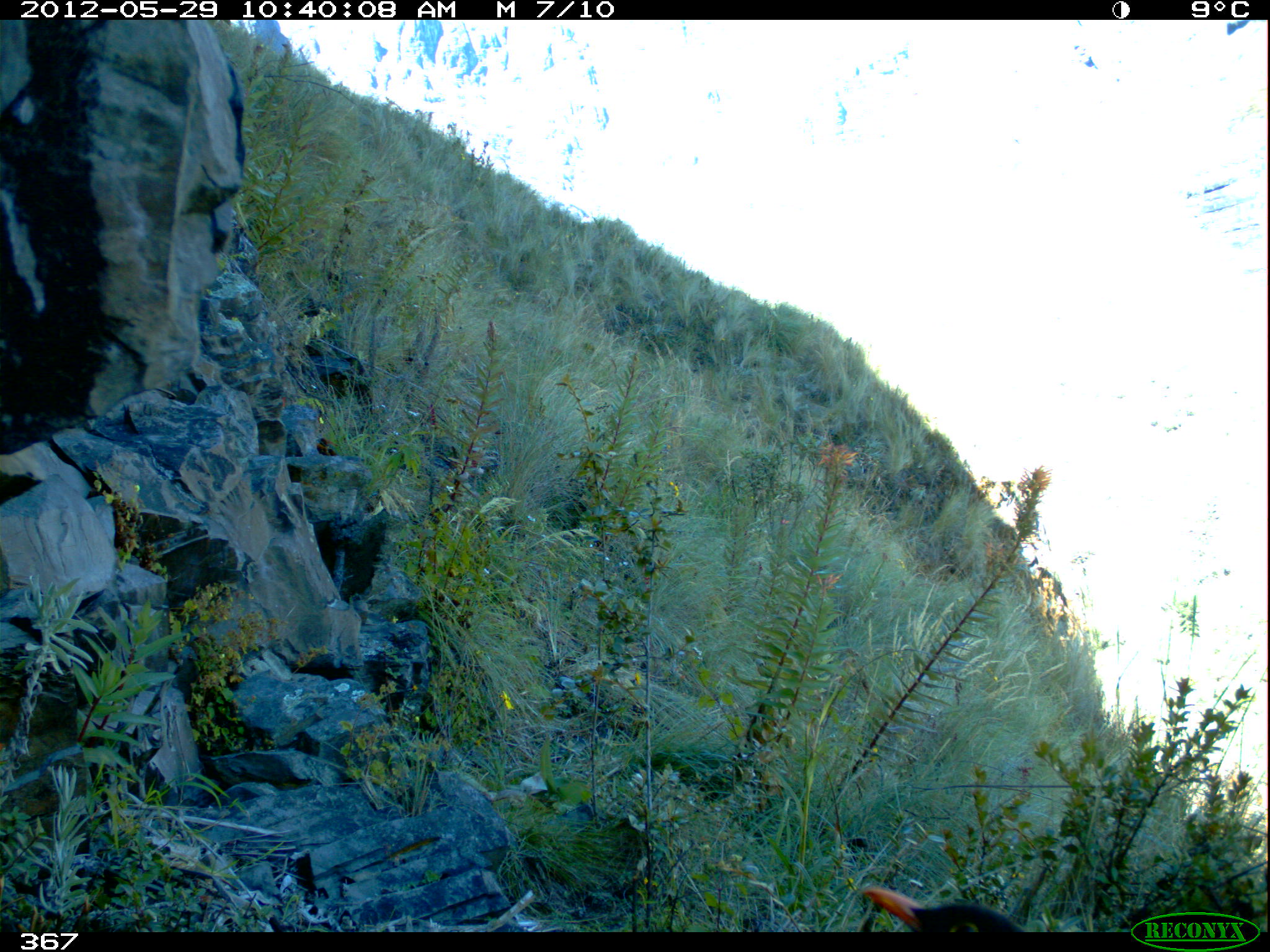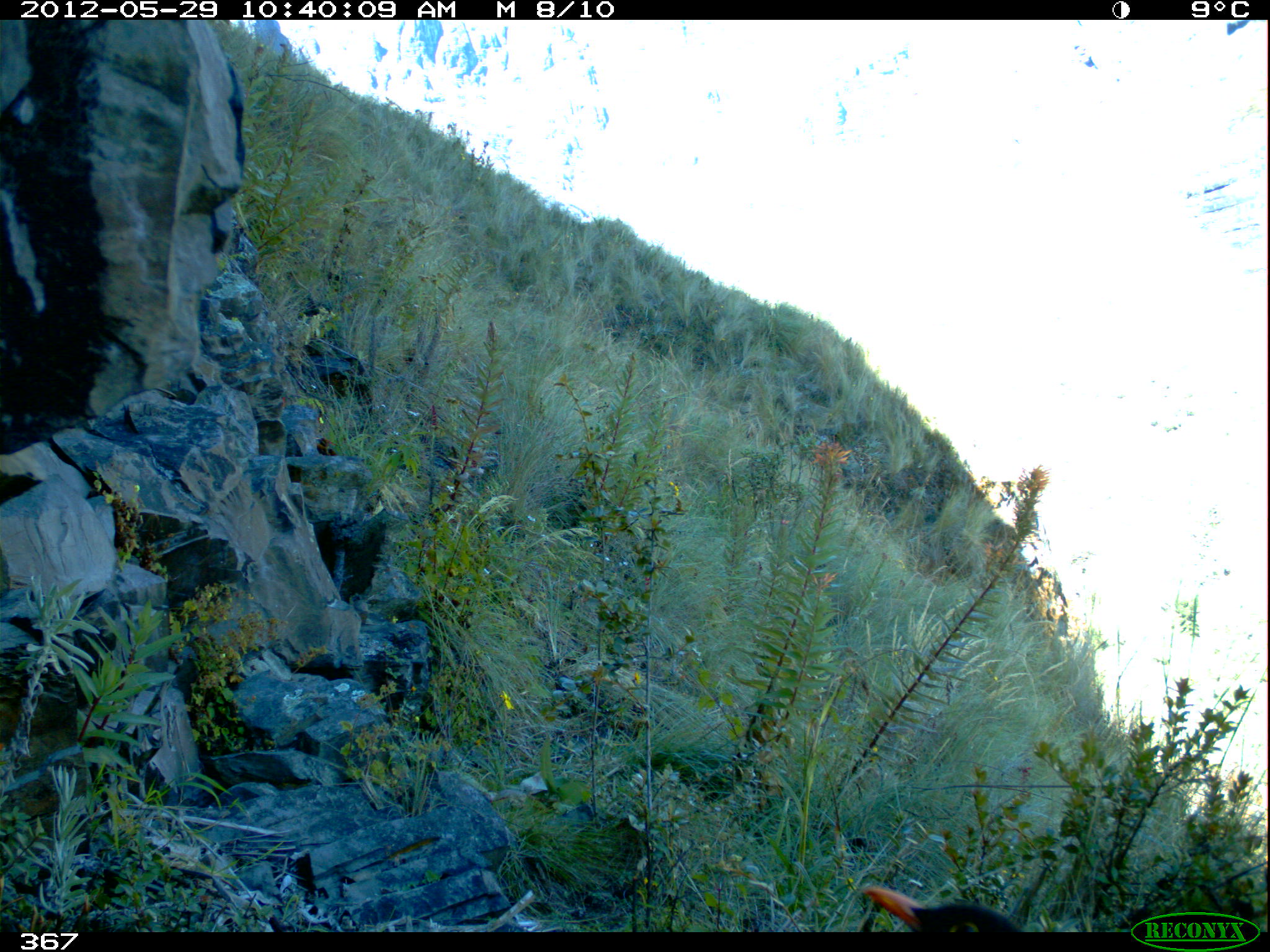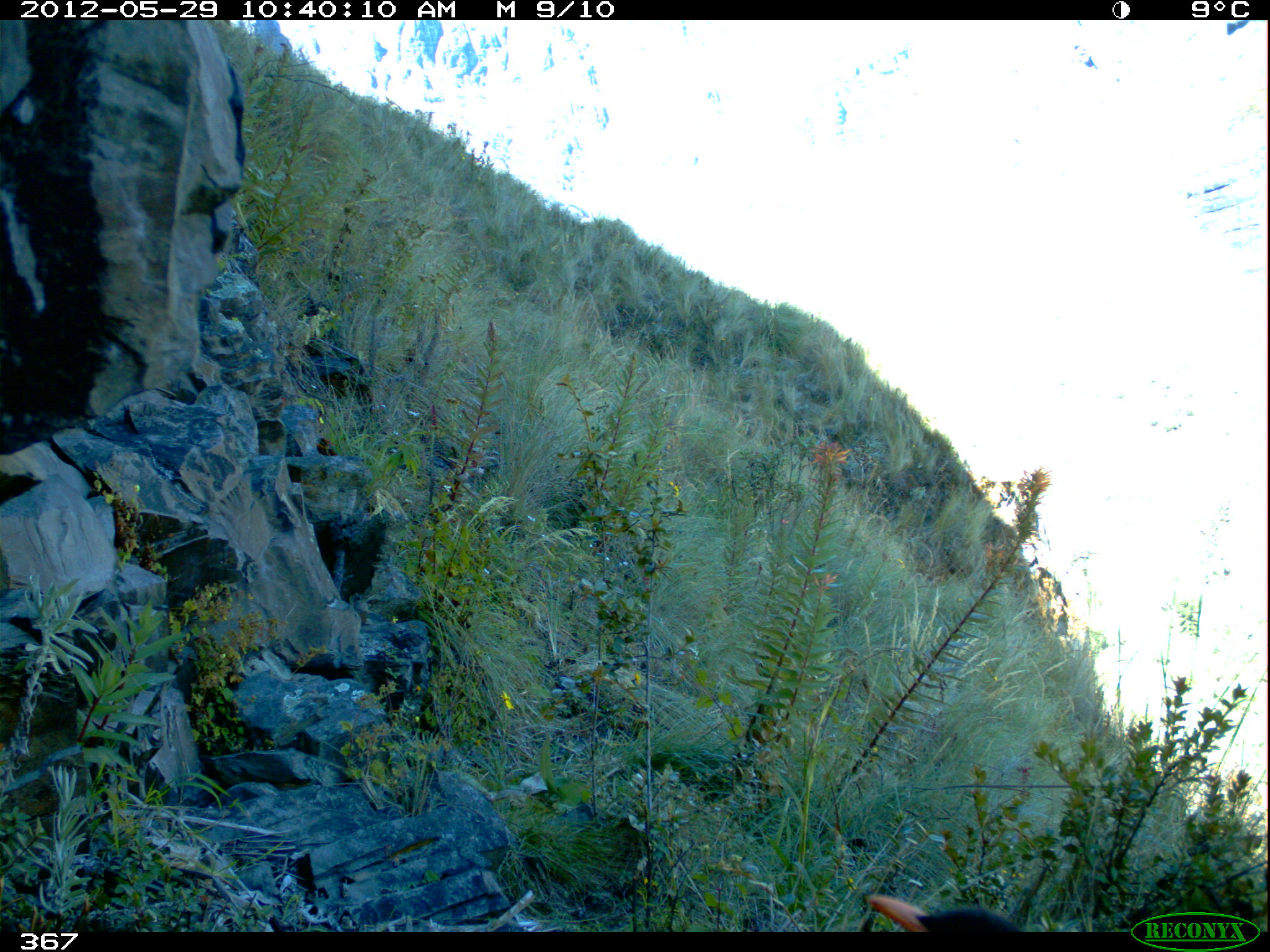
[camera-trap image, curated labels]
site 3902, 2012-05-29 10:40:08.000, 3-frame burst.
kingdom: Animalia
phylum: Chordata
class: Aves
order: Passeriformes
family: Turdidae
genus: Turdus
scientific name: Turdus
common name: true thrushes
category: turdus sp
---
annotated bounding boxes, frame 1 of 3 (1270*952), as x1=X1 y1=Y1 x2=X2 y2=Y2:
turdus sp: x1=860 y1=885 x2=1027 y2=932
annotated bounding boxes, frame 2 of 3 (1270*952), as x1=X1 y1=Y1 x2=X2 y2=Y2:
turdus sp: x1=861 y1=880 x2=1027 y2=932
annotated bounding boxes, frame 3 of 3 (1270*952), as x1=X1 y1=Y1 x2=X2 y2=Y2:
turdus sp: x1=865 y1=894 x2=1021 y2=932